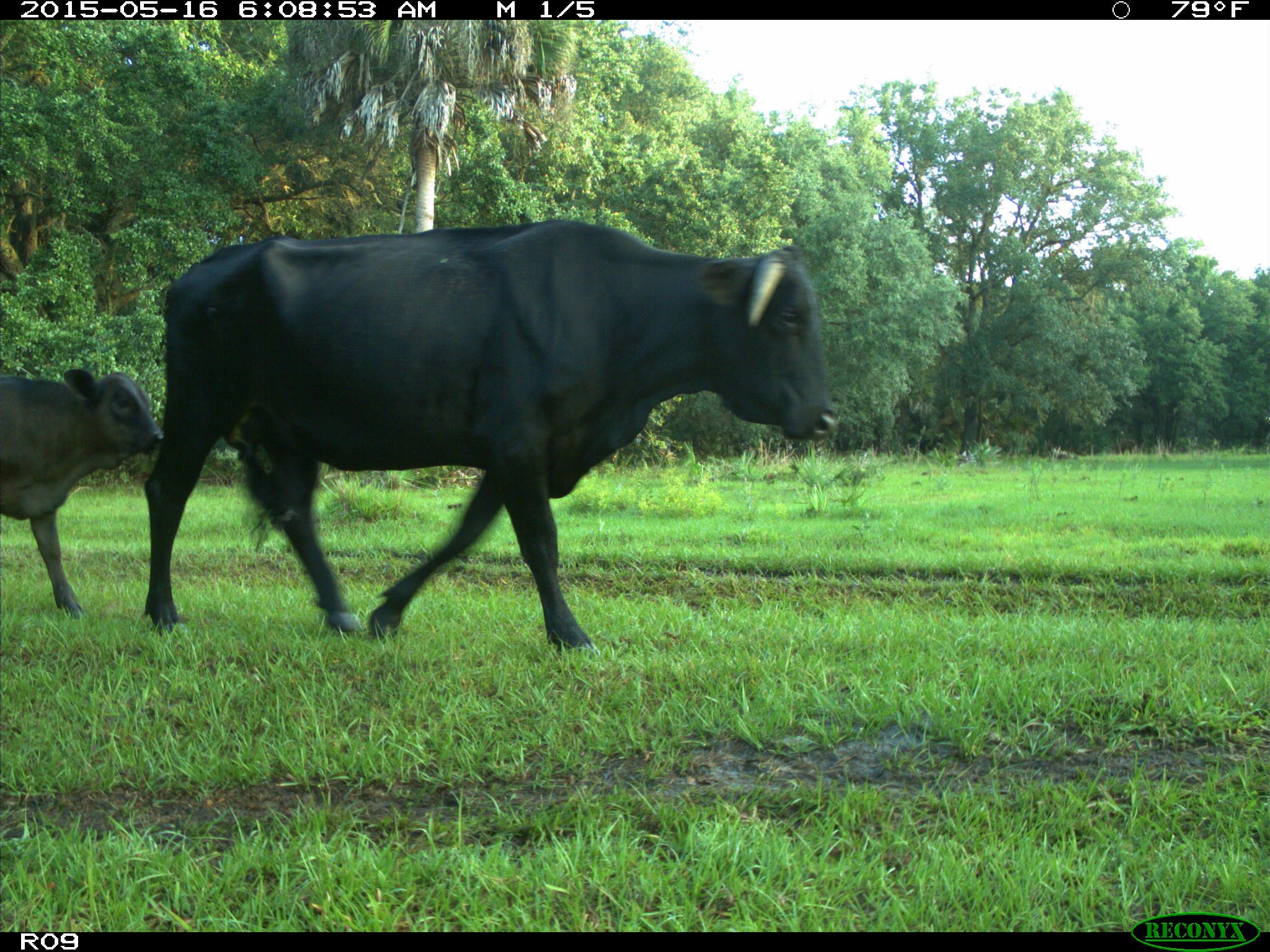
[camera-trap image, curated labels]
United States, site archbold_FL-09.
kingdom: Animalia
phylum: Chordata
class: Mammalia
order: Artiodactyla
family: Bovidae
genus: Bos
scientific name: Bos taurus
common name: domestic cow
Bos taurus (domestic cow).